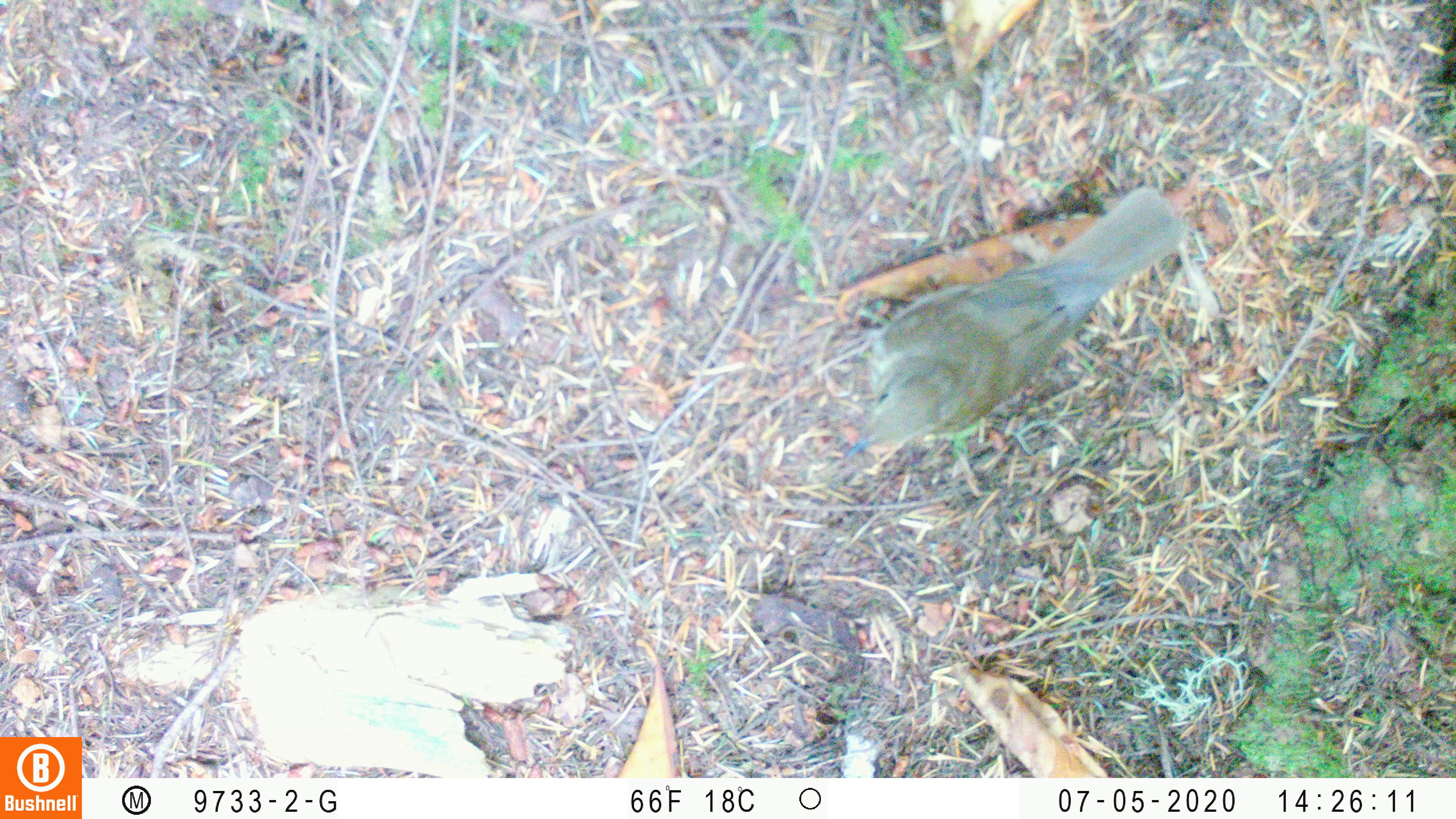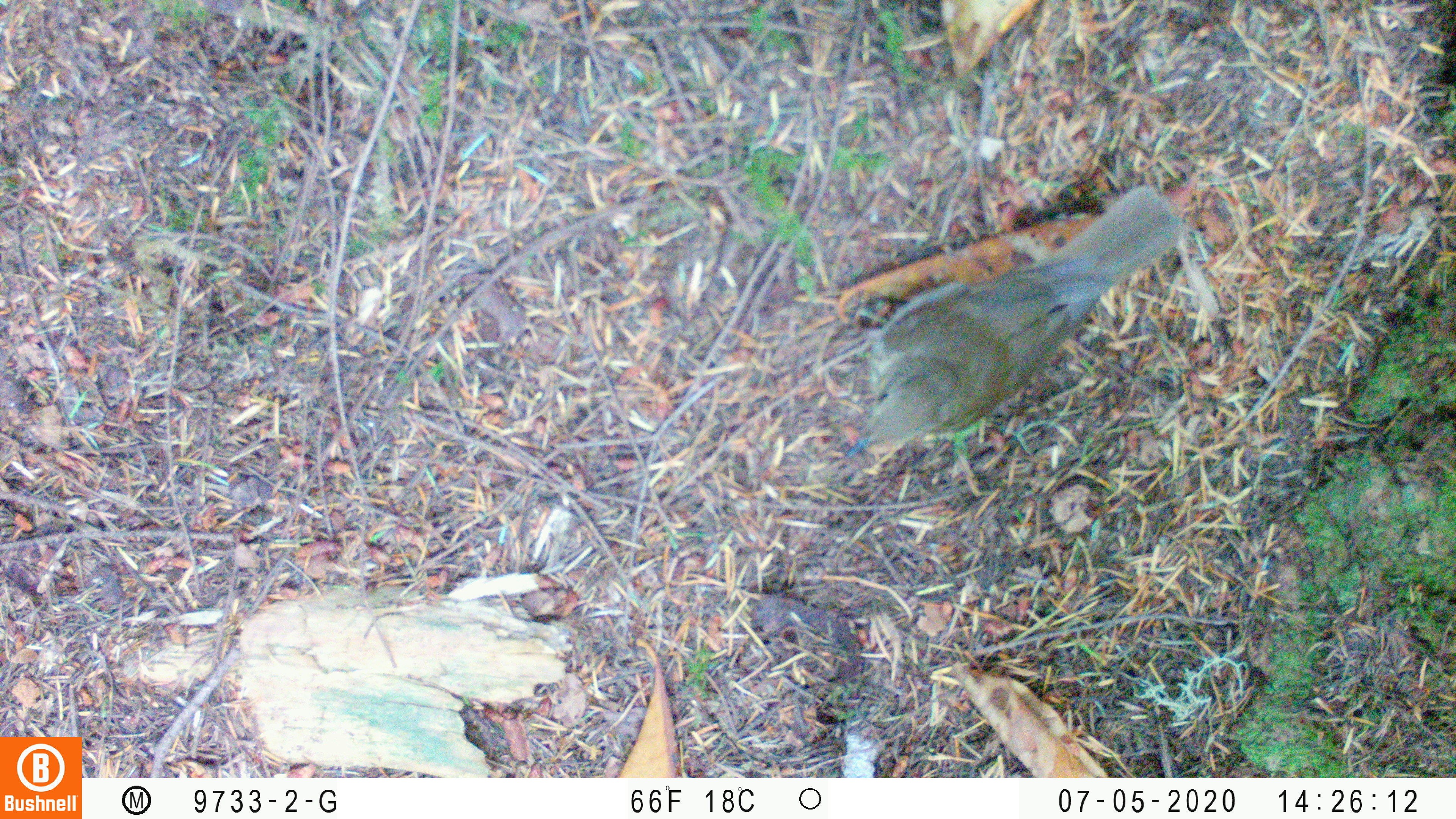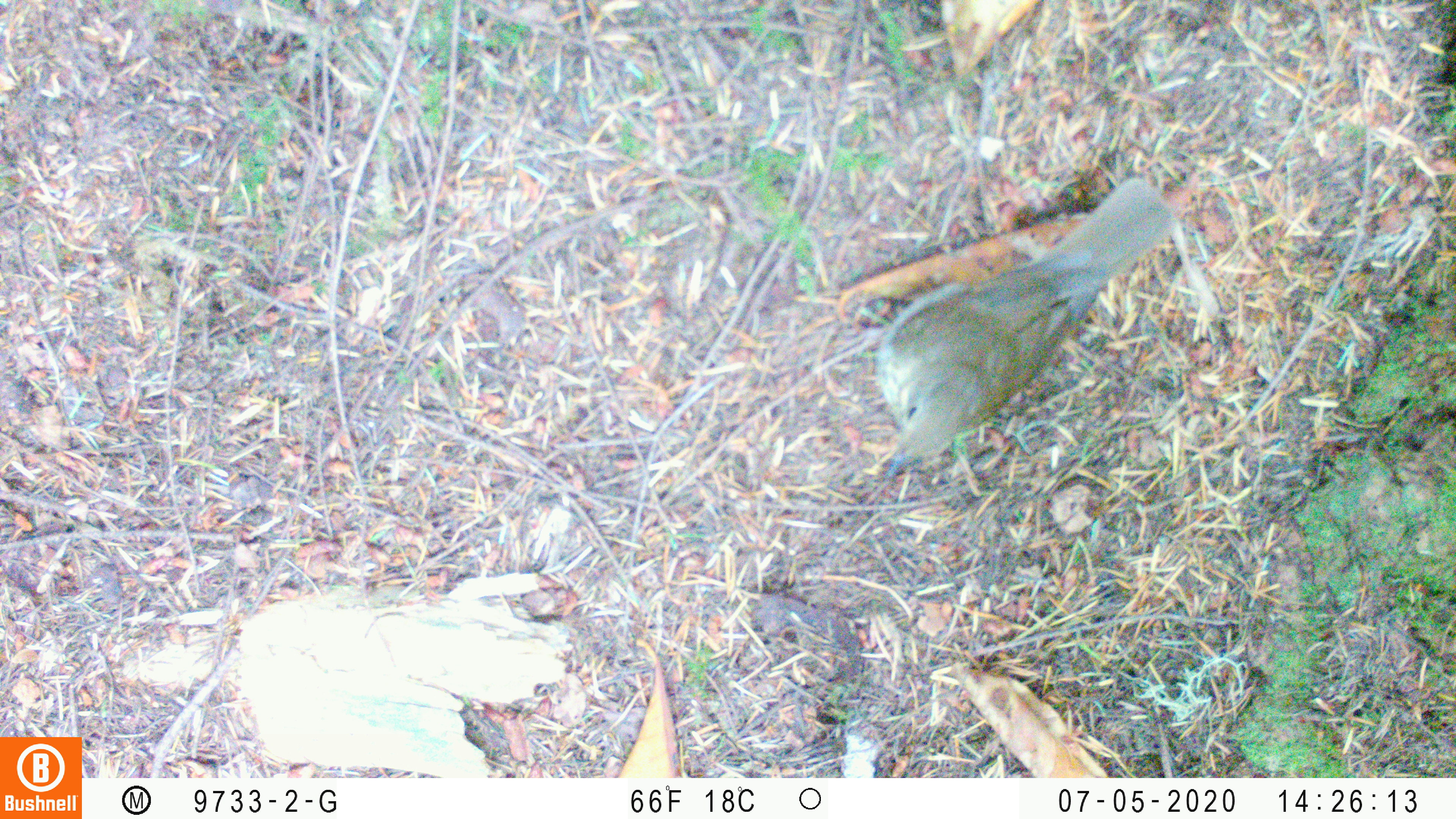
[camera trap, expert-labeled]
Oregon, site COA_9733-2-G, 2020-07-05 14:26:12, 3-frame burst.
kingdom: Animalia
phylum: Chordata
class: Aves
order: Passeriformes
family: Turdidae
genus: Catharus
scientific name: Catharus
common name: brown thrushes and nightingale-thrushes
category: catharus species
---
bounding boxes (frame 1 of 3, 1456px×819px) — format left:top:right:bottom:
catharus species: 851:193:1182:452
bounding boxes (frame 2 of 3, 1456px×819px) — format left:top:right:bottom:
catharus species: 850:180:1180:452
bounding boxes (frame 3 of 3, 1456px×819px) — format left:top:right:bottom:
catharus species: 869:176:1172:485